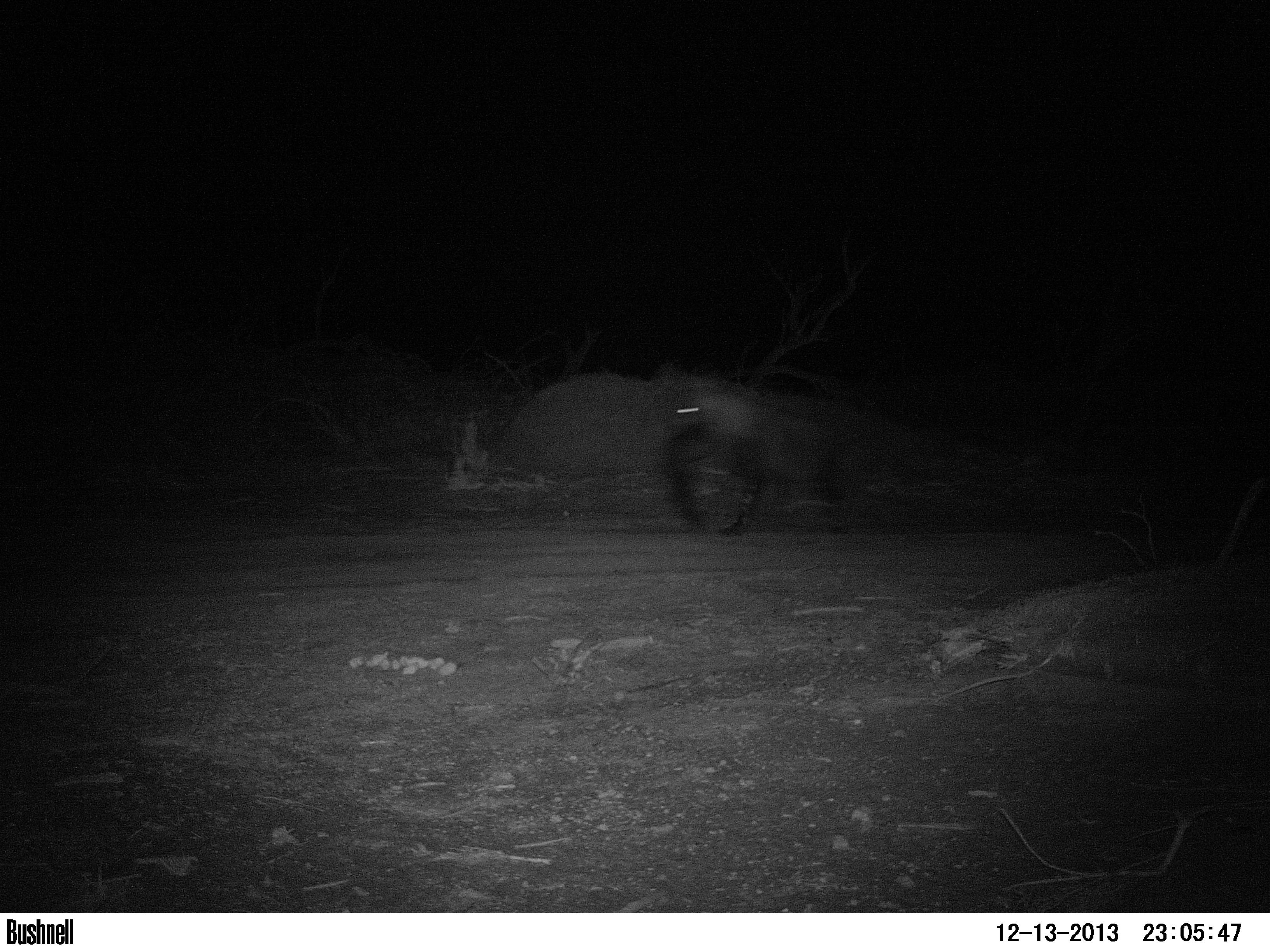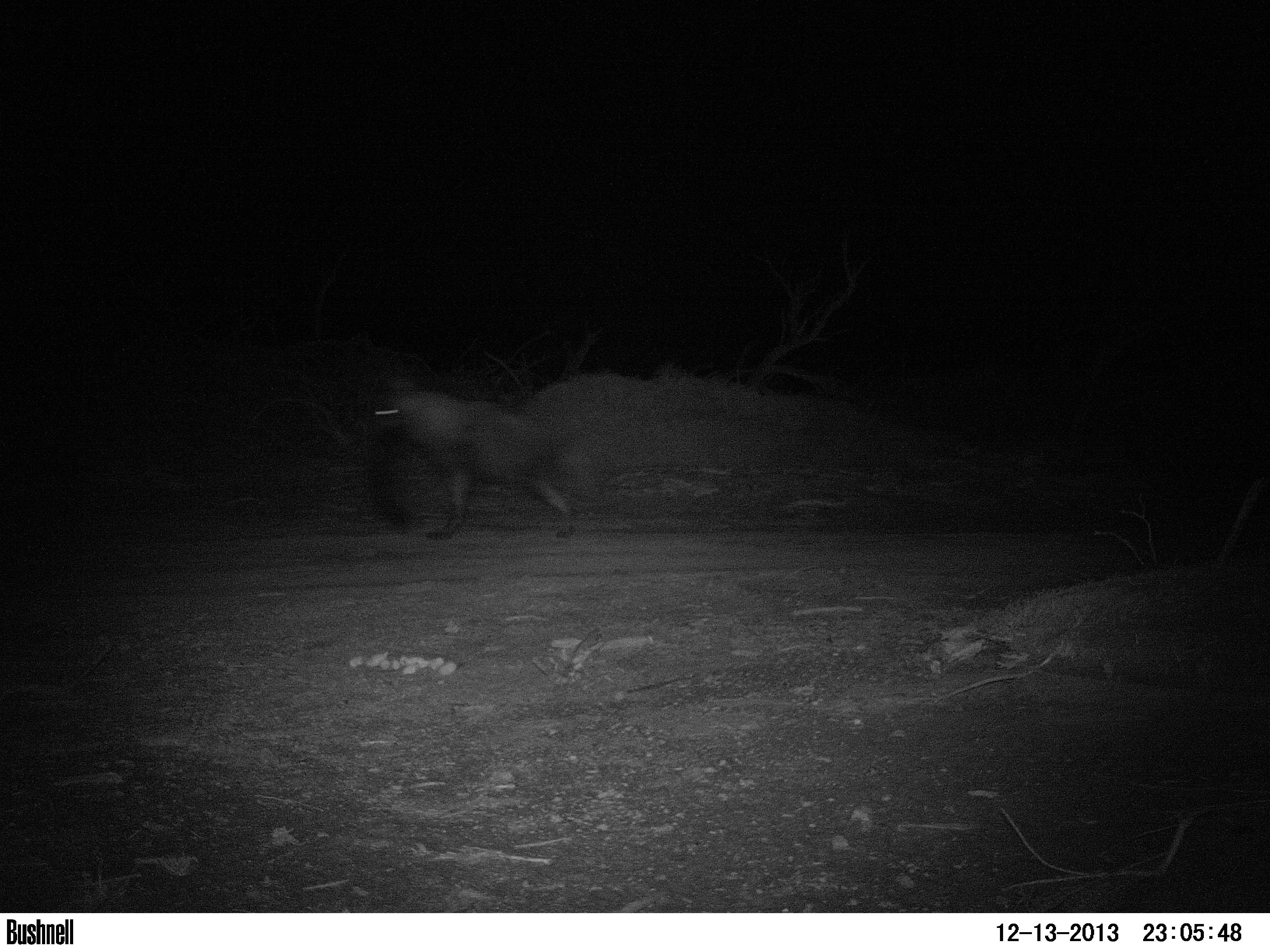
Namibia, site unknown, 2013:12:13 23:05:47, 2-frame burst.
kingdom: Animalia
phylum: Chordata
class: Mammalia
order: Carnivora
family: Hyaenidae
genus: Parahyaena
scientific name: Parahyaena brunnea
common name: brown hyena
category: hyaena brunnea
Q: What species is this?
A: Hyaena brunnea (brown hyena) (Parahyaena brunnea).